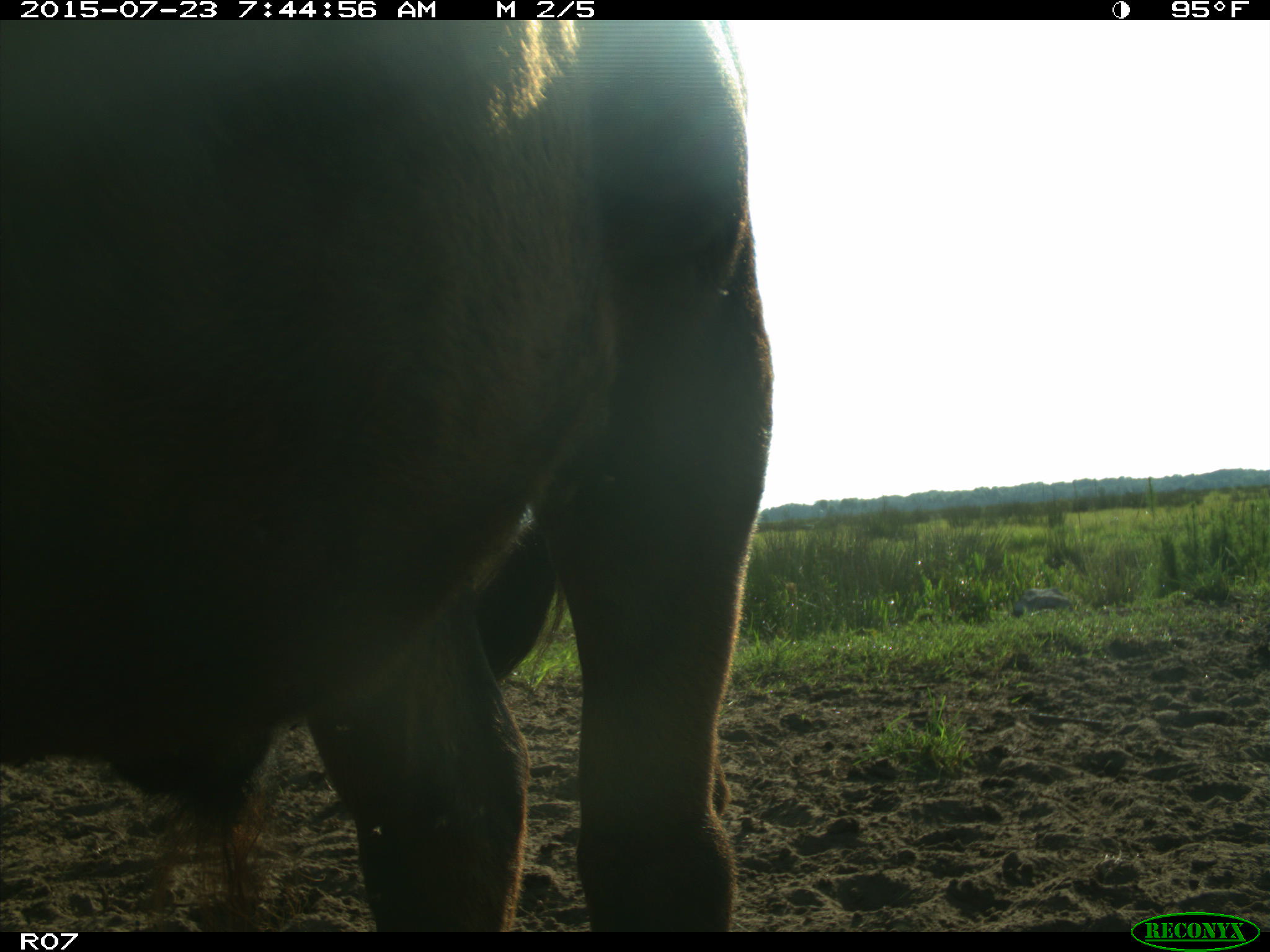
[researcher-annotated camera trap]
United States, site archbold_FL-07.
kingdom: Animalia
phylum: Chordata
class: Mammalia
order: Artiodactyla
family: Bovidae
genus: Bos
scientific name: Bos taurus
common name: domestic cow